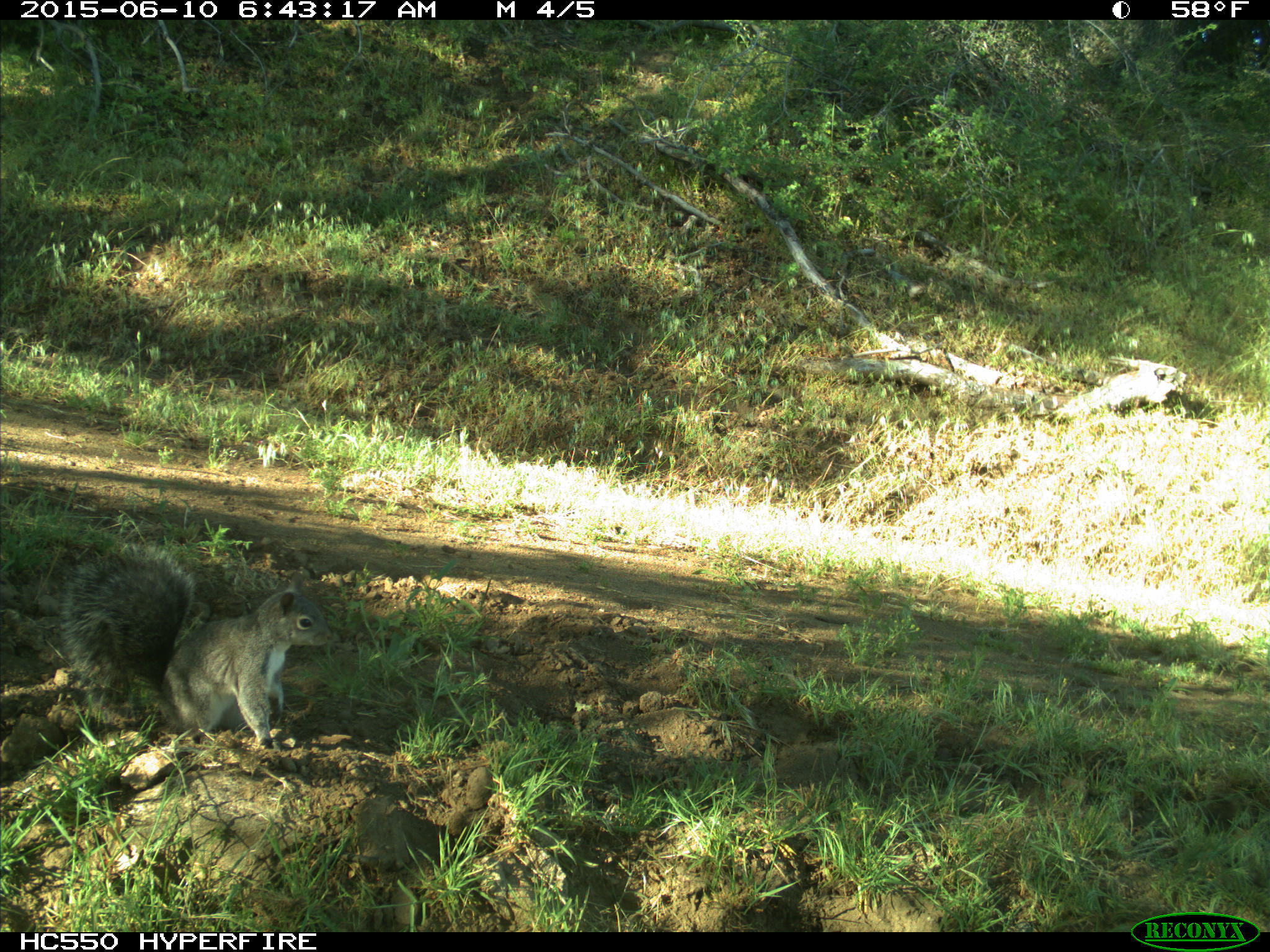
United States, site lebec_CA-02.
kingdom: Animalia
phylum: Chordata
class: Mammalia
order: Rodentia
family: Sciuridae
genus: Sciurus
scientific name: Sciurus carolinensis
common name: eastern gray squirrel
Sciurus carolinensis (eastern gray squirrel).